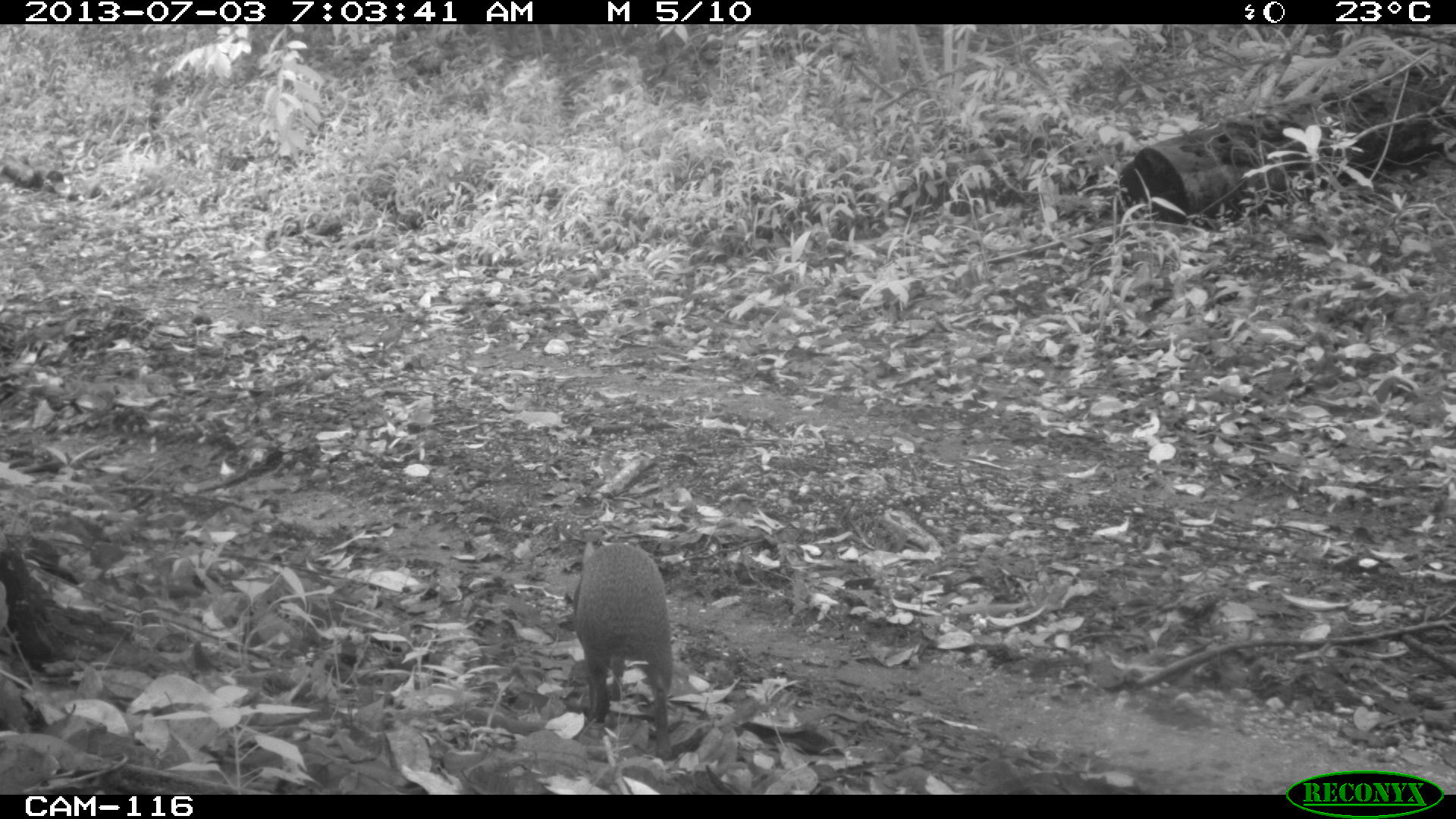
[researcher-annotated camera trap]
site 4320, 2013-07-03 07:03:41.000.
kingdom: Animalia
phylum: Chordata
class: Mammalia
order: Rodentia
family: Dasyproctidae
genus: Dasyprocta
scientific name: Dasyprocta punctata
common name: central american agouti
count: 1